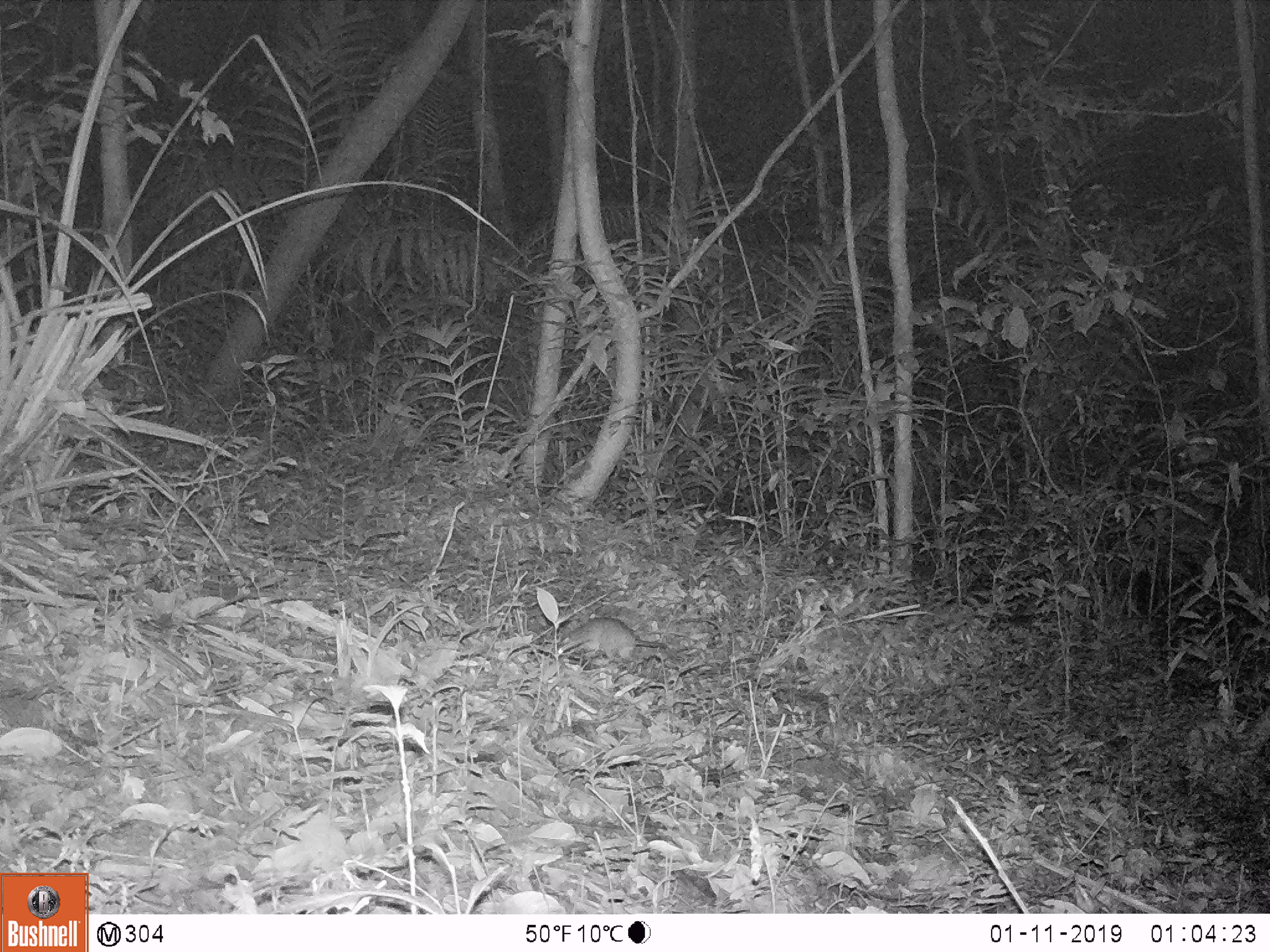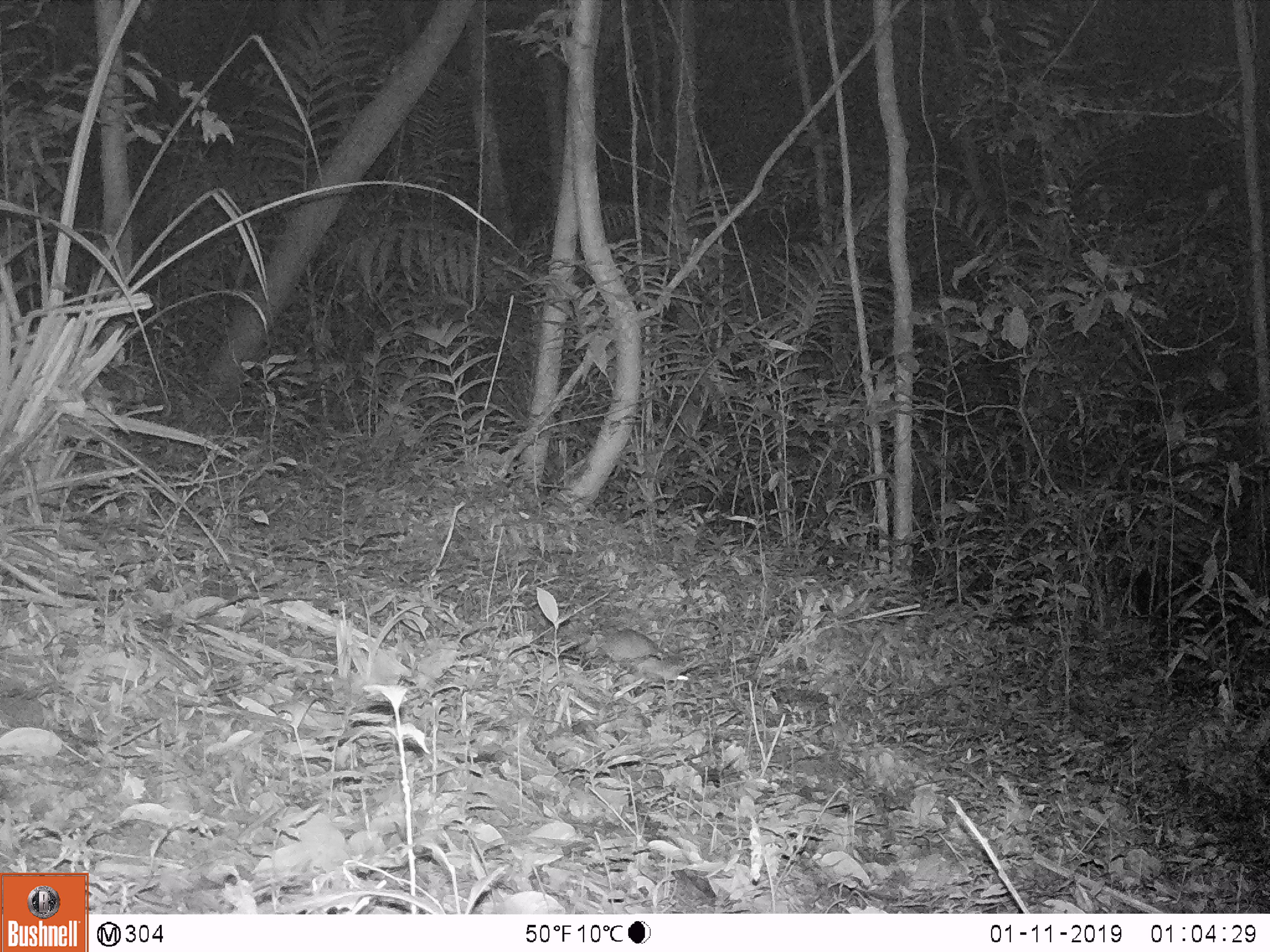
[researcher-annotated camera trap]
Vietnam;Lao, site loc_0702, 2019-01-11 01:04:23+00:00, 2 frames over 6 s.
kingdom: Animalia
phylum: Chordata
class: Mammalia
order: Rodentia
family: Muridae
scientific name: Muridae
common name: old-world mice and rats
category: unidentified murid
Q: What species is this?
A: Unidentified murid (old-world mice and rats) (Muridae).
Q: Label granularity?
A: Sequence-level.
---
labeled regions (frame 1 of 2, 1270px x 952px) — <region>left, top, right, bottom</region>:
unidentified murid: <region>559, 616, 667, 666</region>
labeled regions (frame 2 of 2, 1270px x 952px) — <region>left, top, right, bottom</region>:
unidentified murid: <region>599, 627, 691, 687</region>